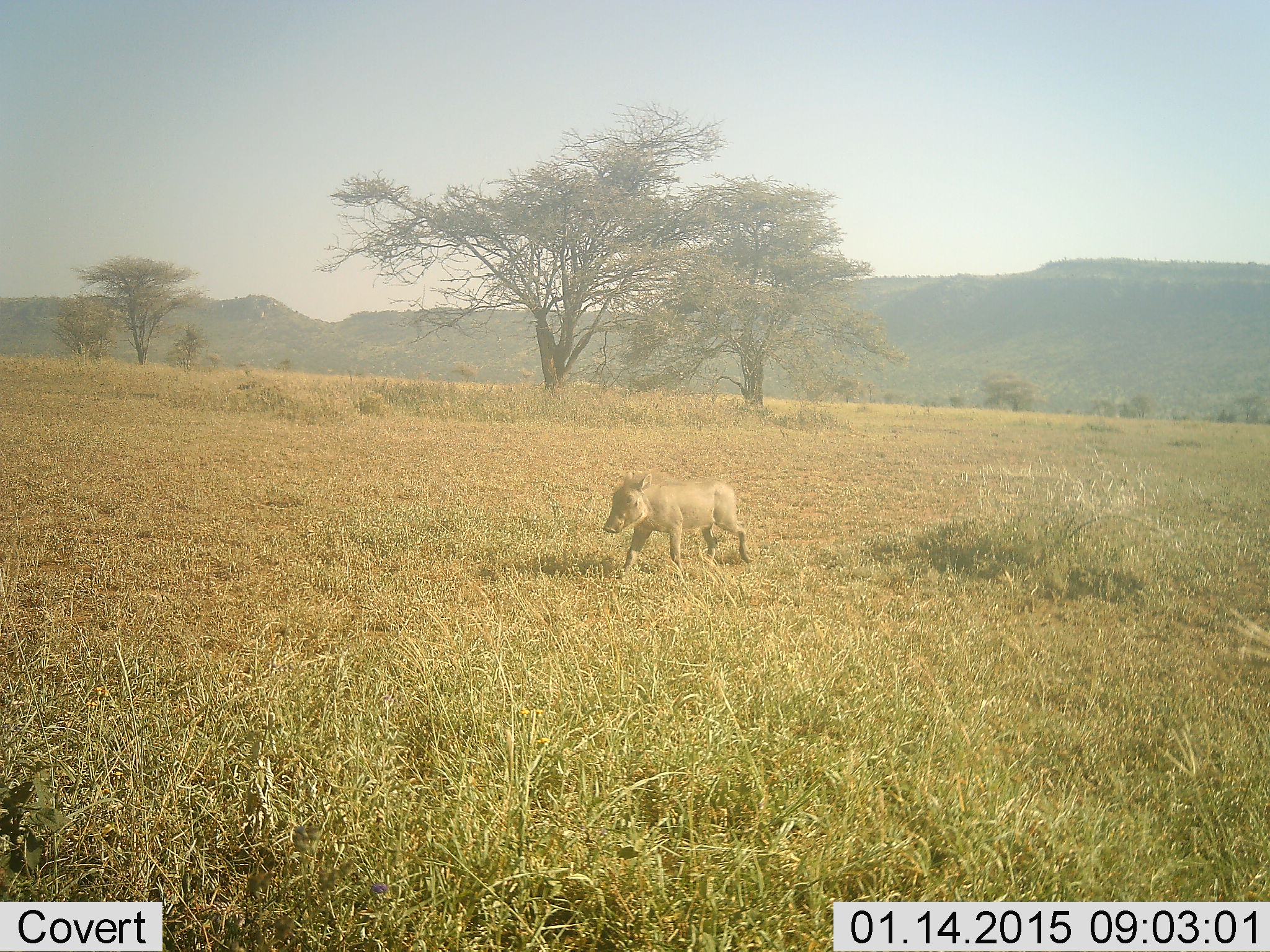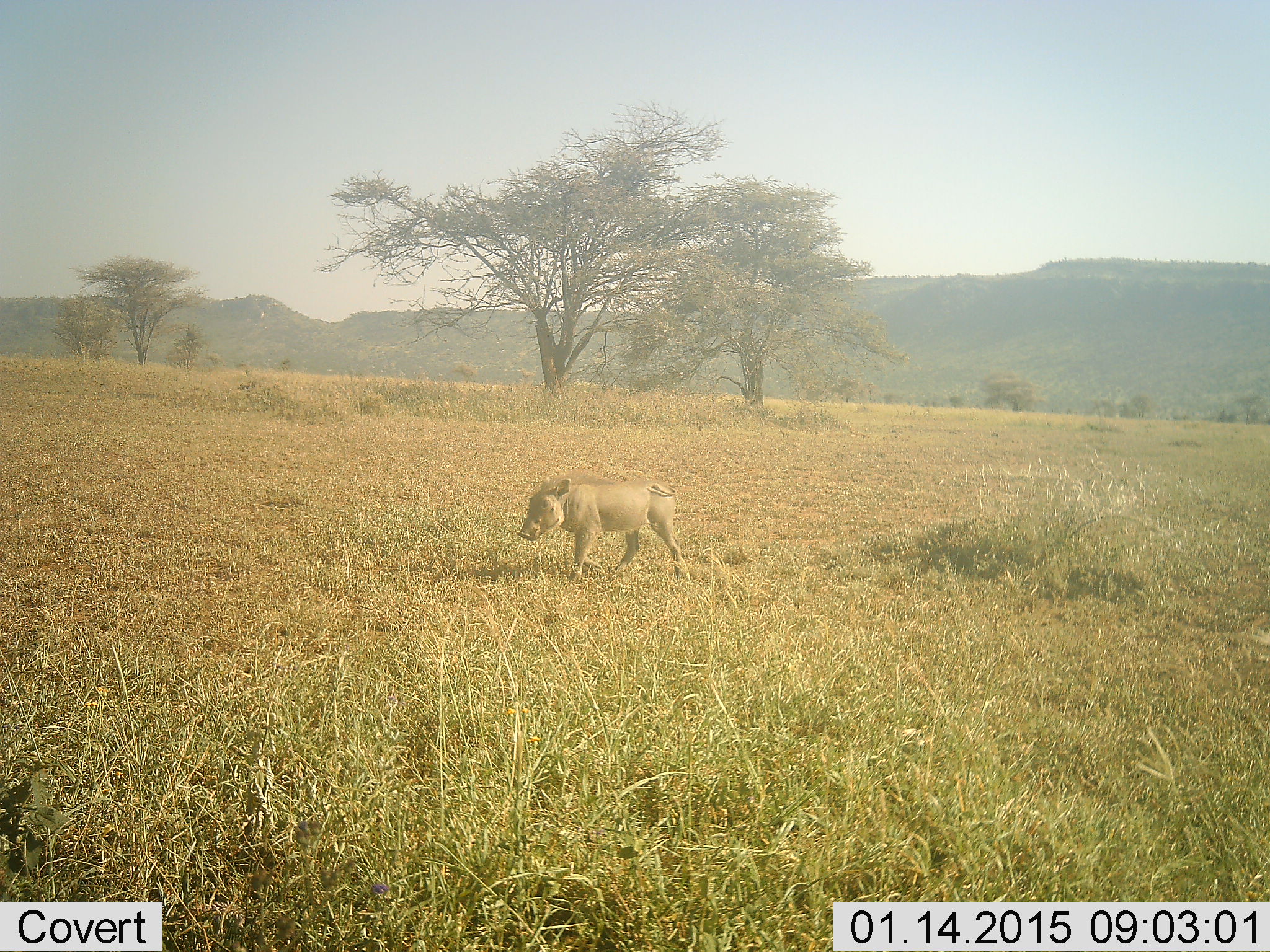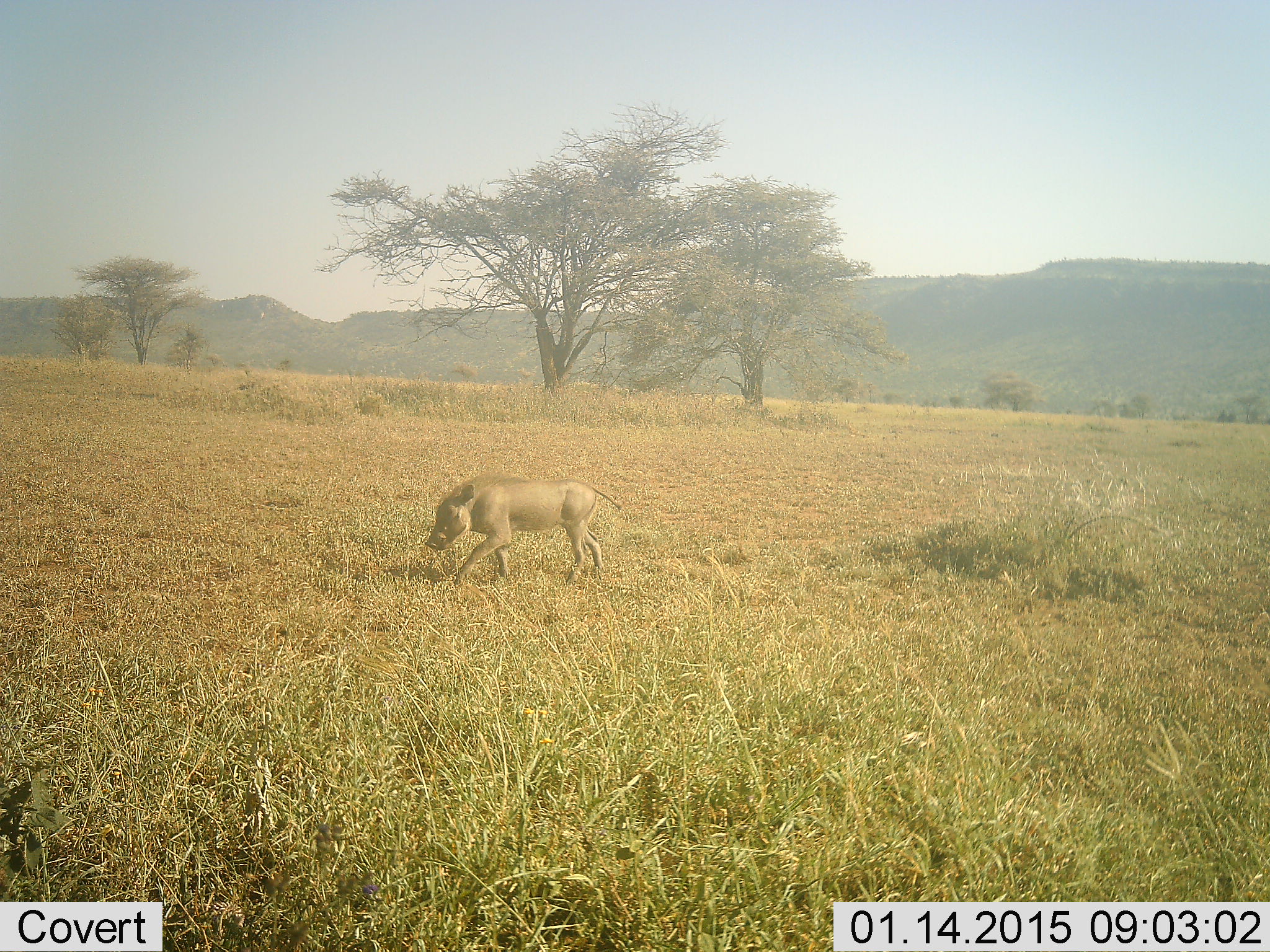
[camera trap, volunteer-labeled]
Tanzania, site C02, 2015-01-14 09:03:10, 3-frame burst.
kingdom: Animalia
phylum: Chordata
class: Mammalia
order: Artiodactyla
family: Suidae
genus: Phacochoerus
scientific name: Phacochoerus africanus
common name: warthog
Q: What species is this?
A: Warthog (Phacochoerus africanus).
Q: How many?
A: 1.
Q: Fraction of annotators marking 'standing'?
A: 20%.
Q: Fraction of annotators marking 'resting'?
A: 0%.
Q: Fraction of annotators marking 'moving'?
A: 80%.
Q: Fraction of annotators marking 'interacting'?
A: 0%.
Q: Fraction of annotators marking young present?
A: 20%.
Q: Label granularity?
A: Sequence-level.